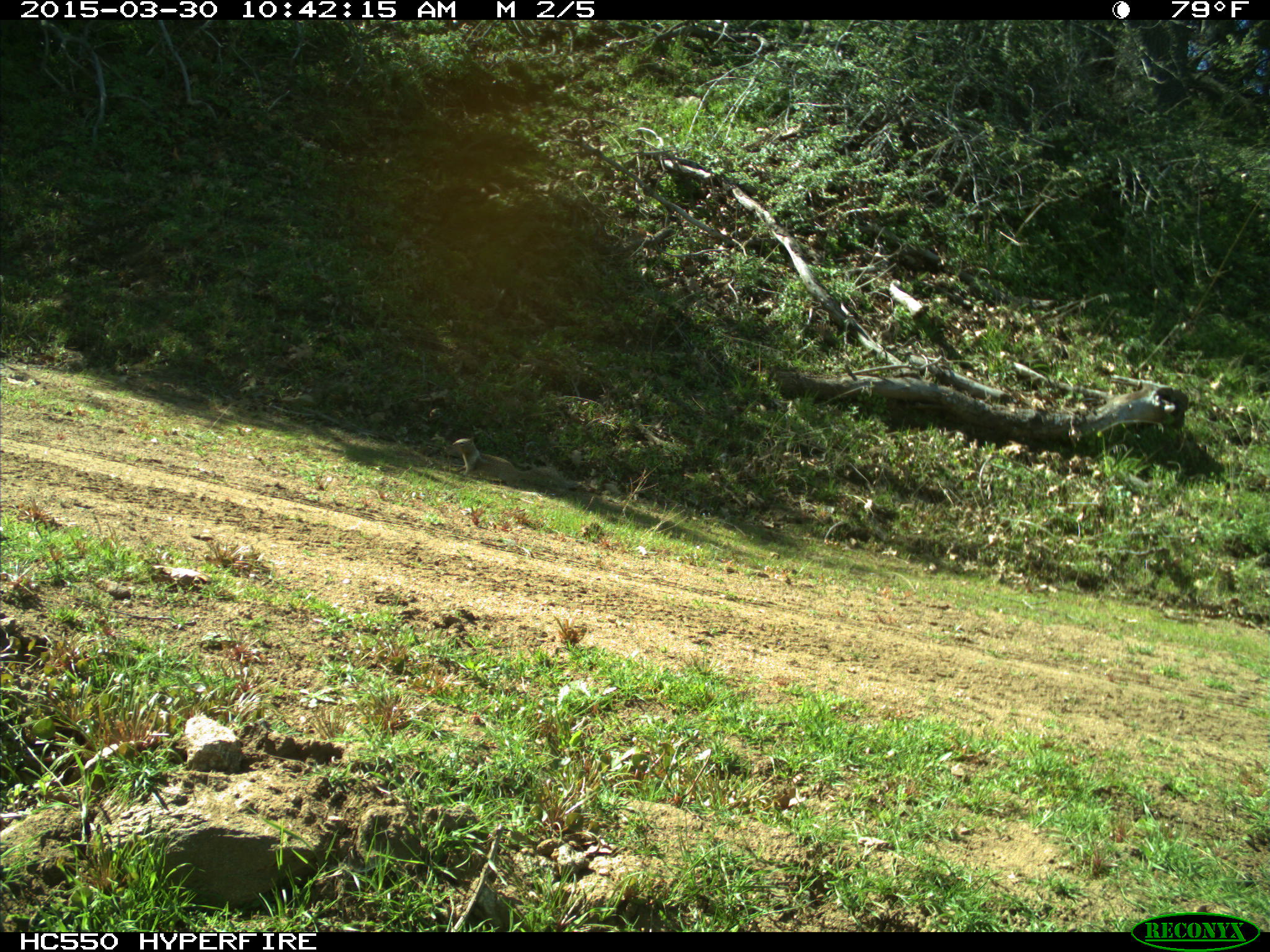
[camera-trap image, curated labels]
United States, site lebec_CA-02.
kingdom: Animalia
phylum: Chordata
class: Mammalia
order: Rodentia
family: Sciuridae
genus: Otospermophilus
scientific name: Otospermophilus beecheyi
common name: california ground squirrel